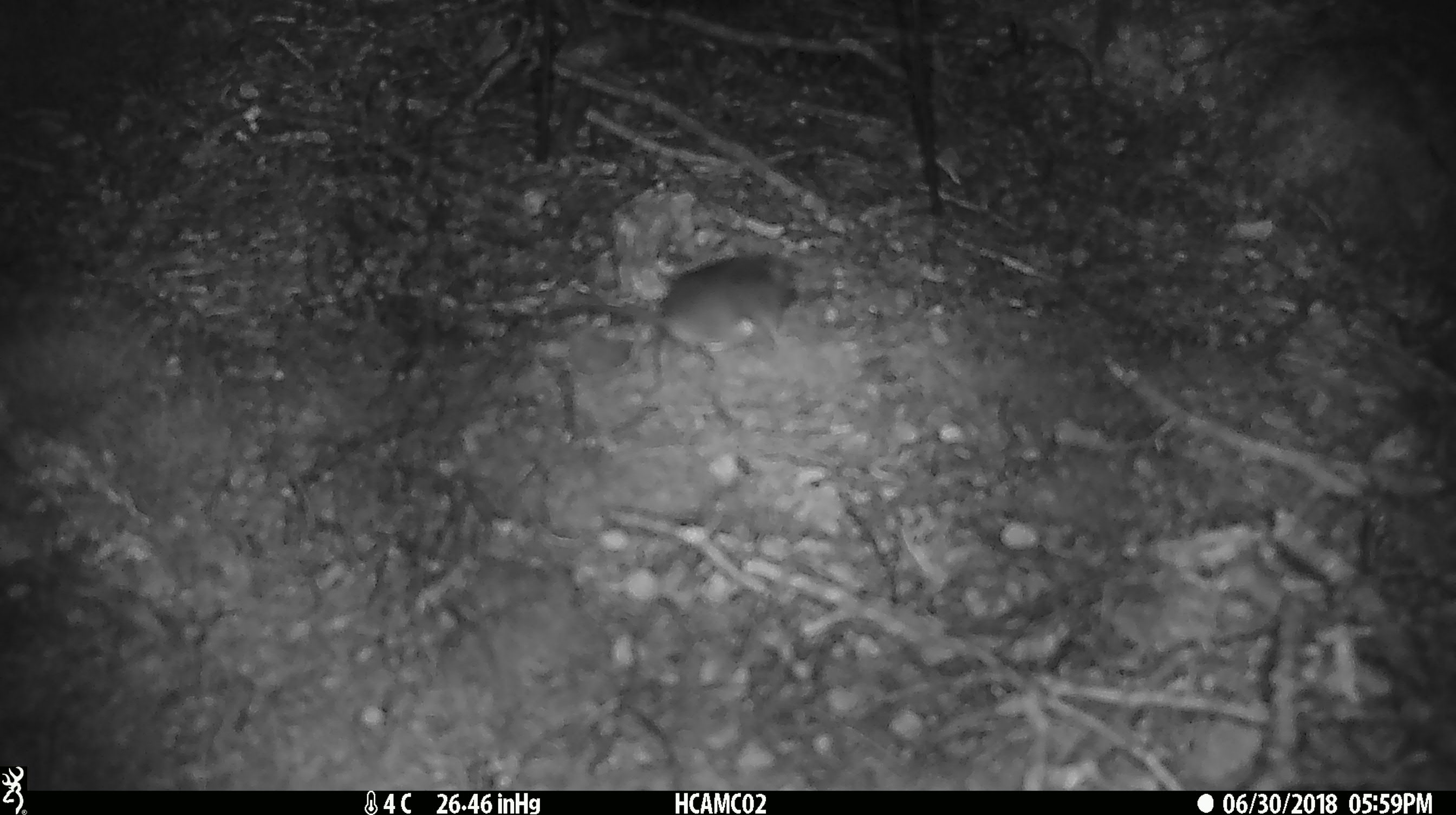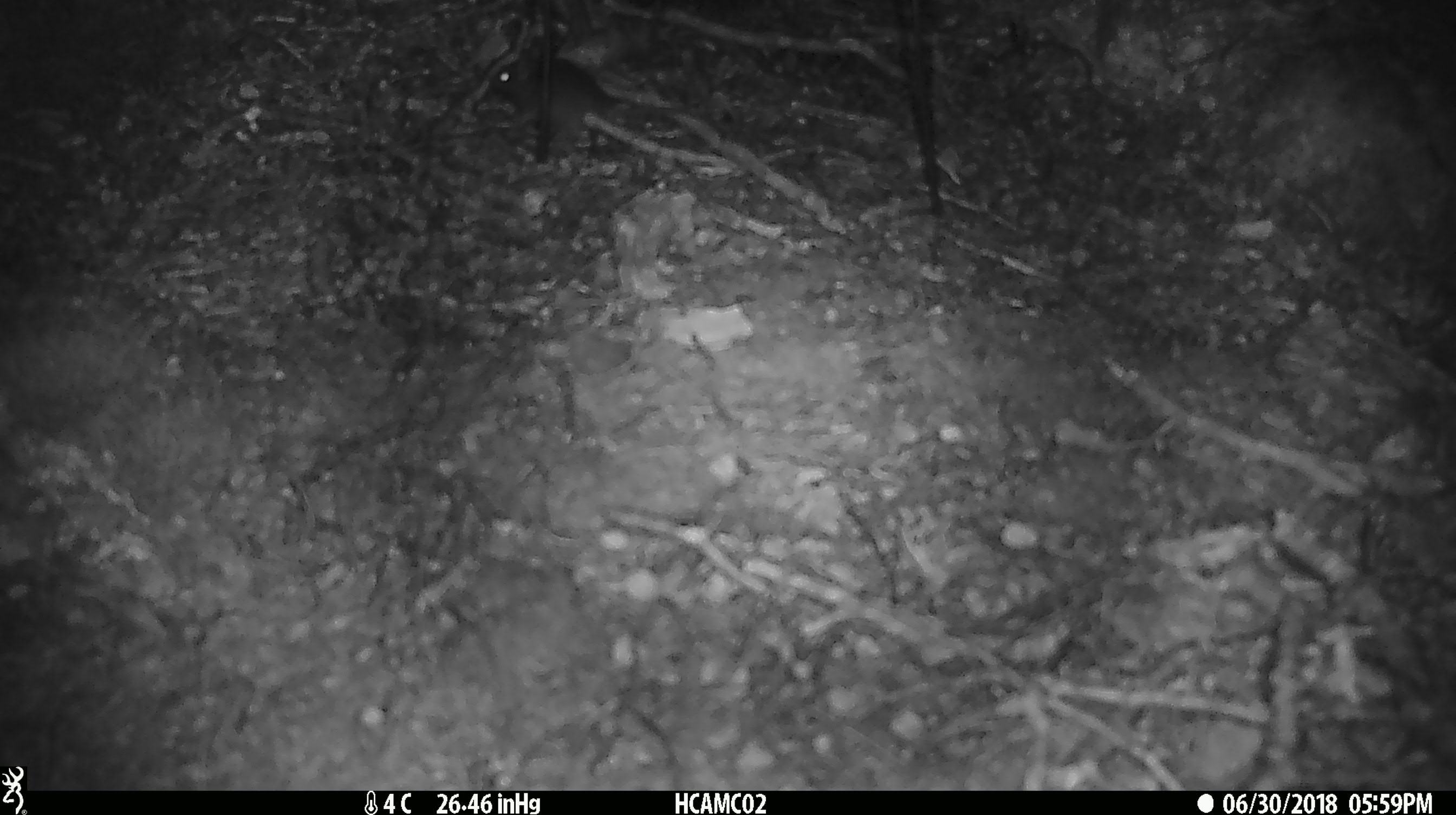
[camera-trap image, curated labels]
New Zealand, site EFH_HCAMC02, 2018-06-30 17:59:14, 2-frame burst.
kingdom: Animalia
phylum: Chordata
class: Mammalia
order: Rodentia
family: Muridae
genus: Mus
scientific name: Mus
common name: mouse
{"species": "mouse (Mus)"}